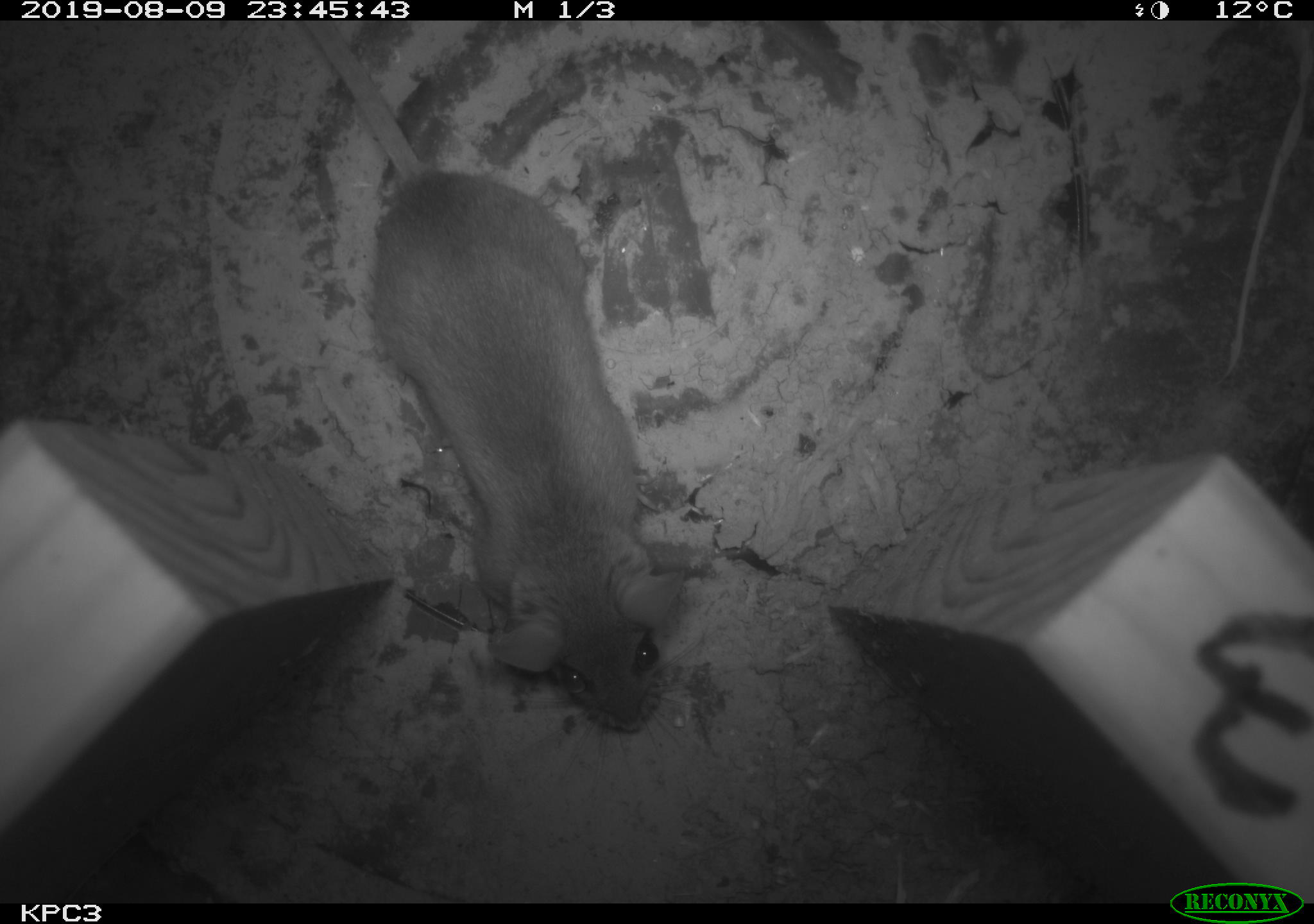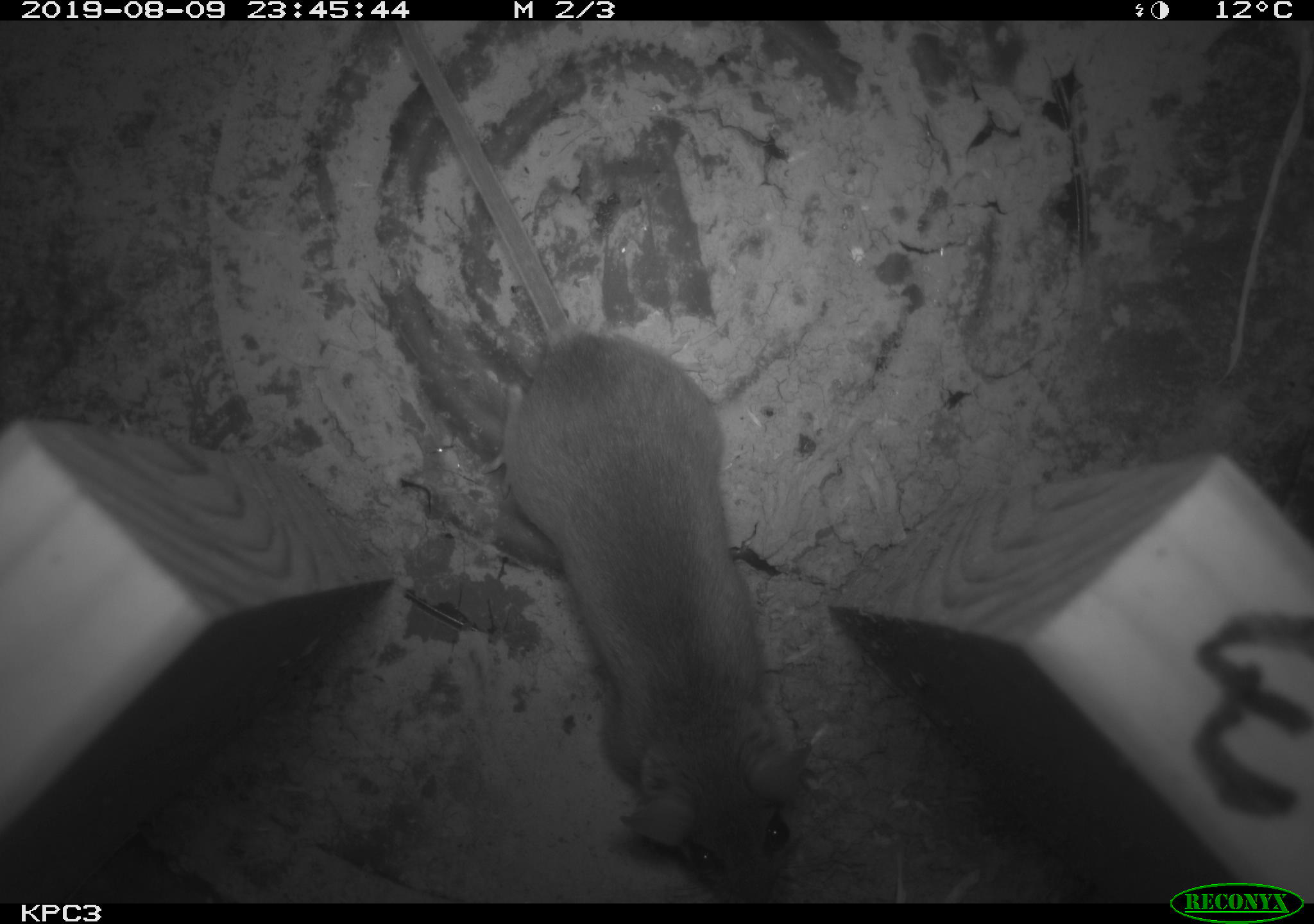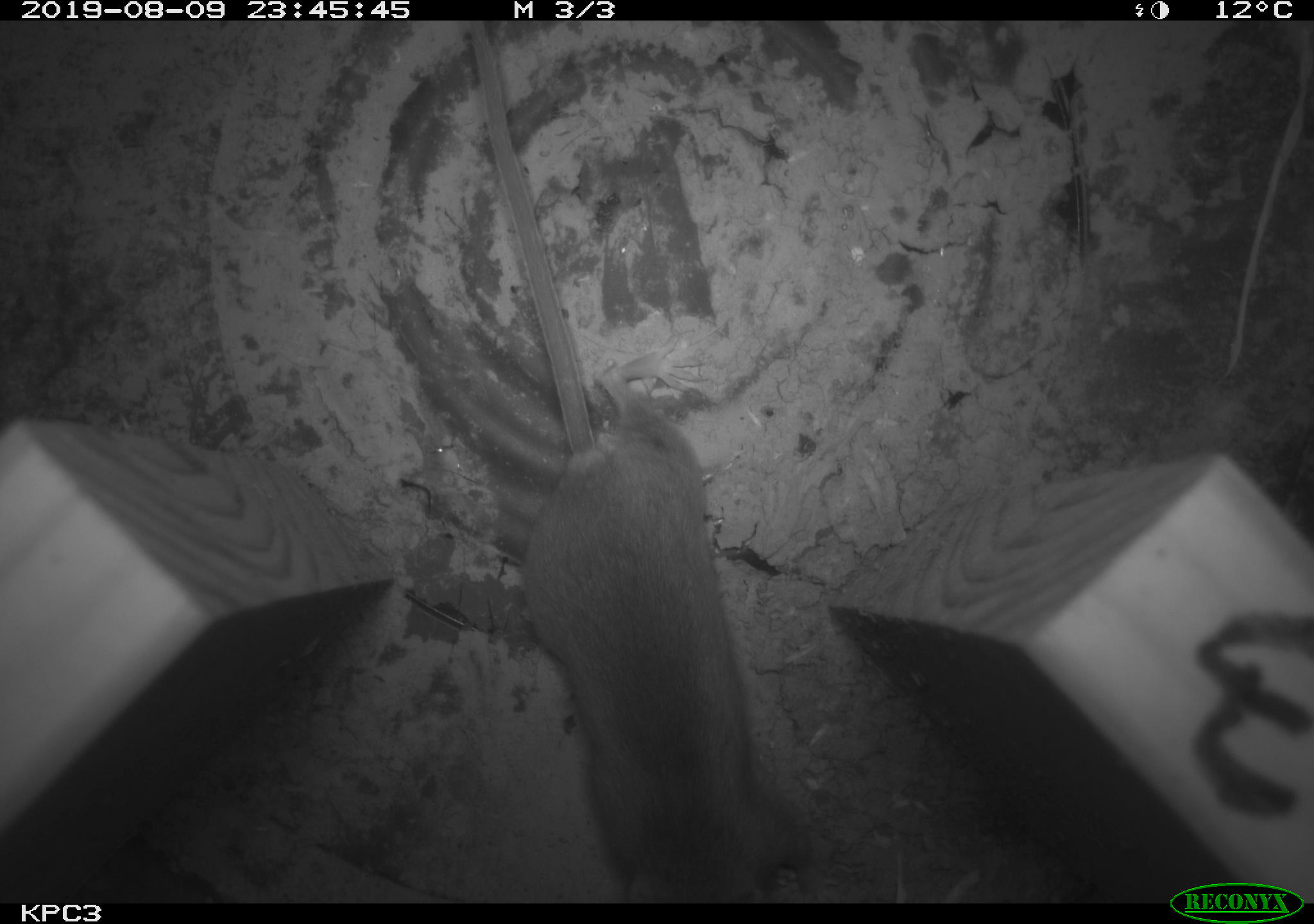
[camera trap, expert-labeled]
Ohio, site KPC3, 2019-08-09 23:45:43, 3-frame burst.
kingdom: Animalia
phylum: Chordata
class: Mammalia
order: Rodentia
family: Cricetidae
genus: Peromyscus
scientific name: Peromyscus leucopus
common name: white-footed mouse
White-footed mouse (Peromyscus leucopus).